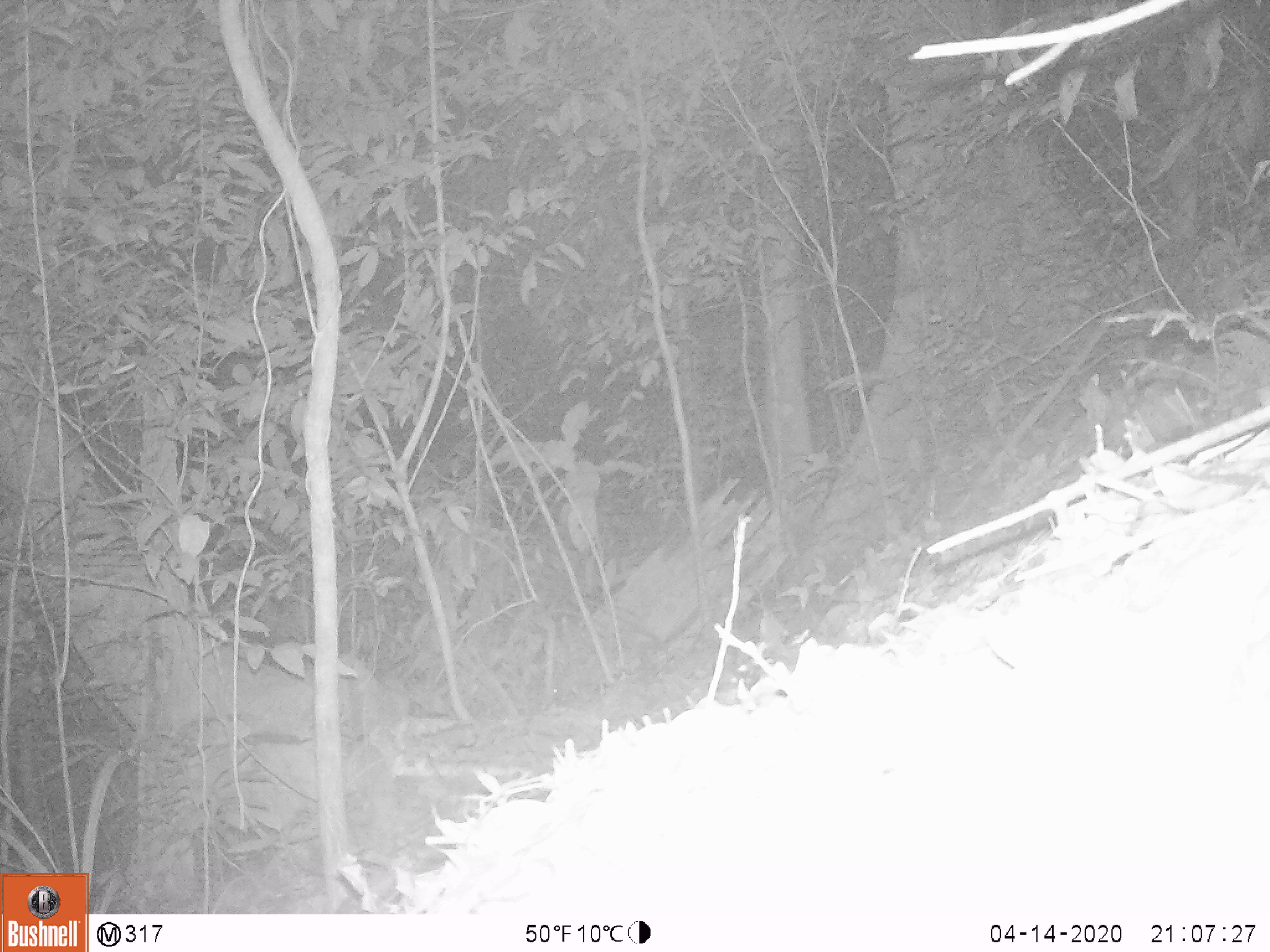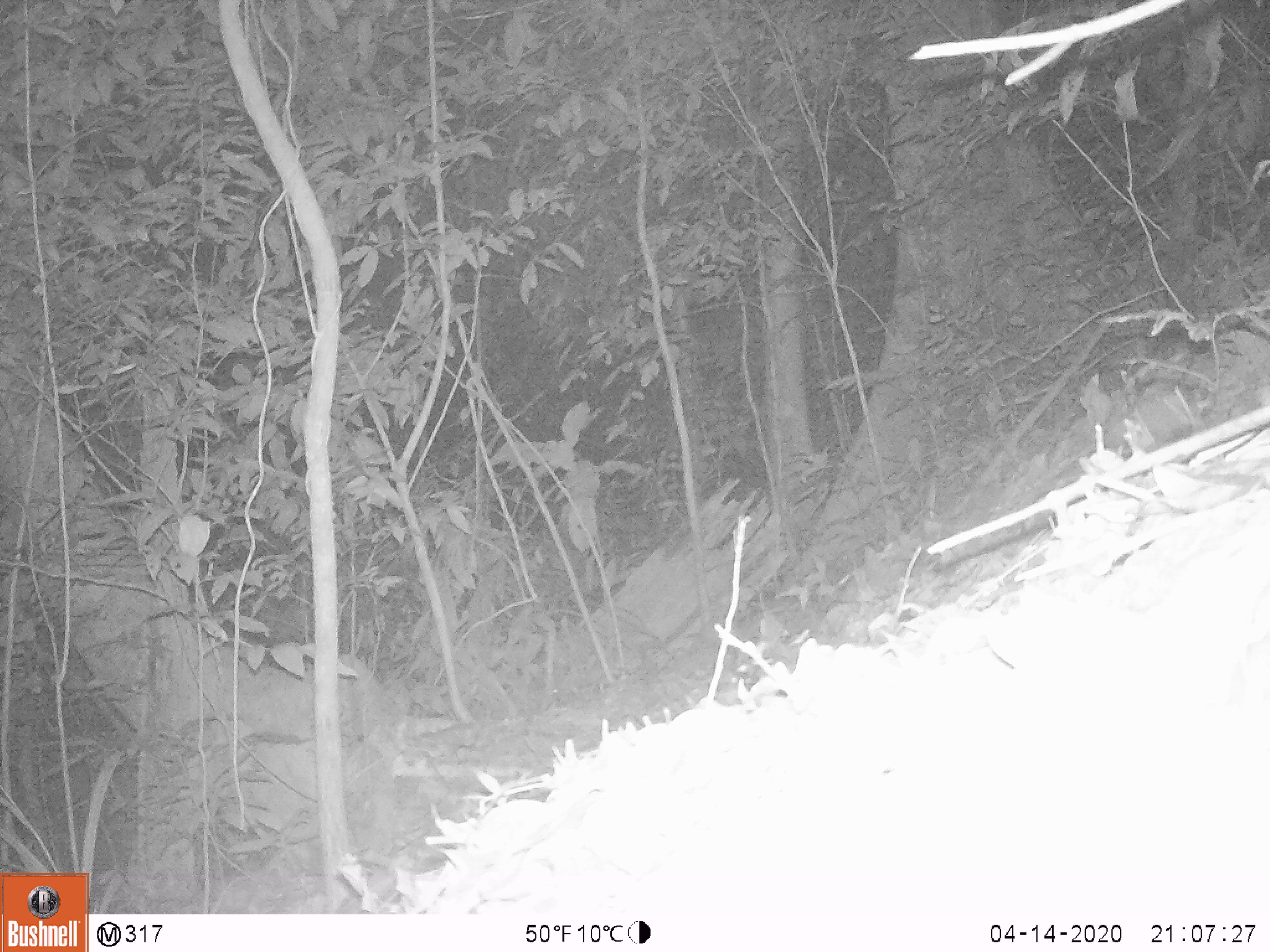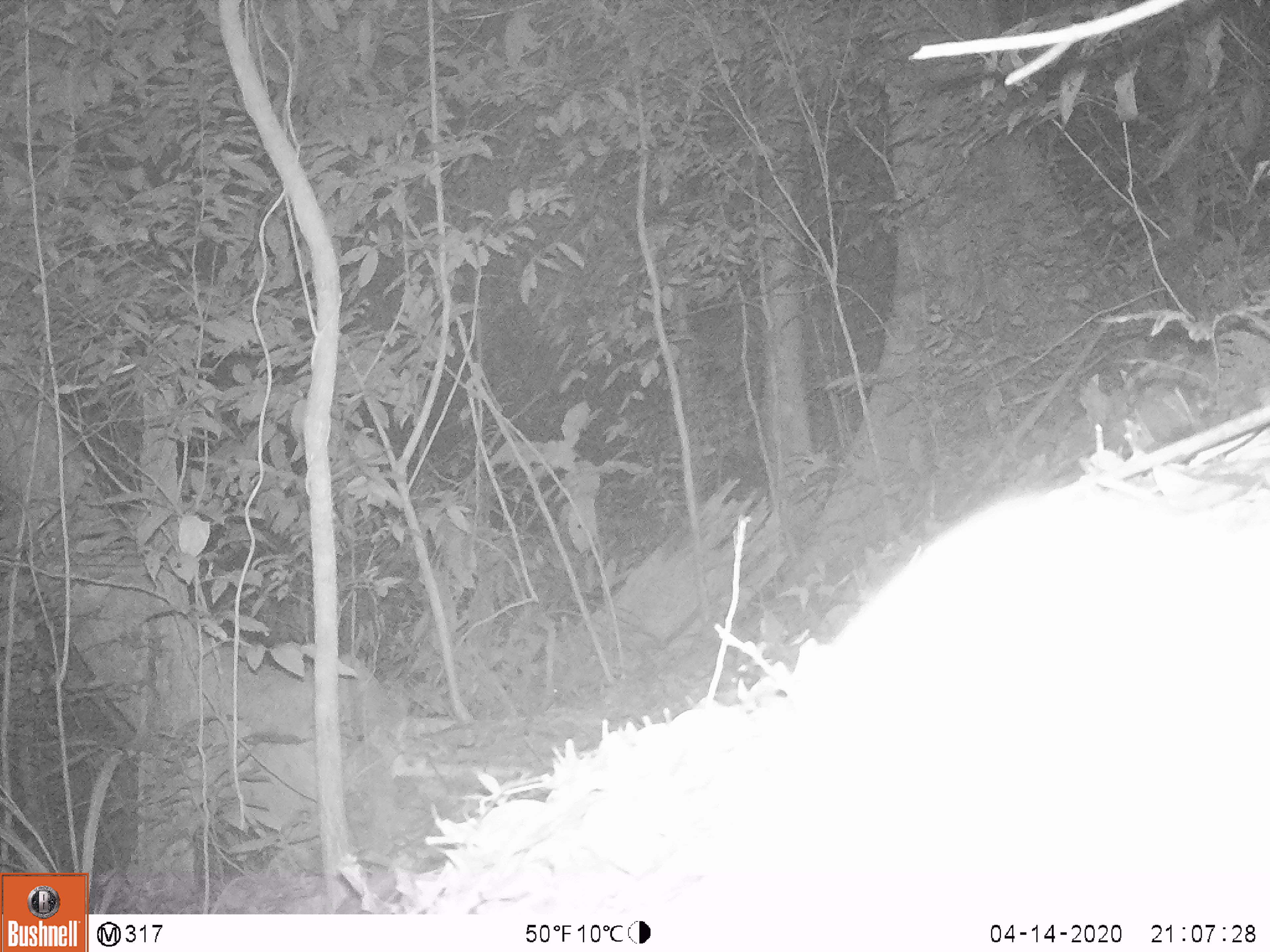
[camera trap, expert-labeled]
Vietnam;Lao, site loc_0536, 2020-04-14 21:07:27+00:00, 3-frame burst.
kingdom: Animalia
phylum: Chordata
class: Mammalia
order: Carnivora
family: Mustelidae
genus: Melogale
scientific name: Melogale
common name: ferret badger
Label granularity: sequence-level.